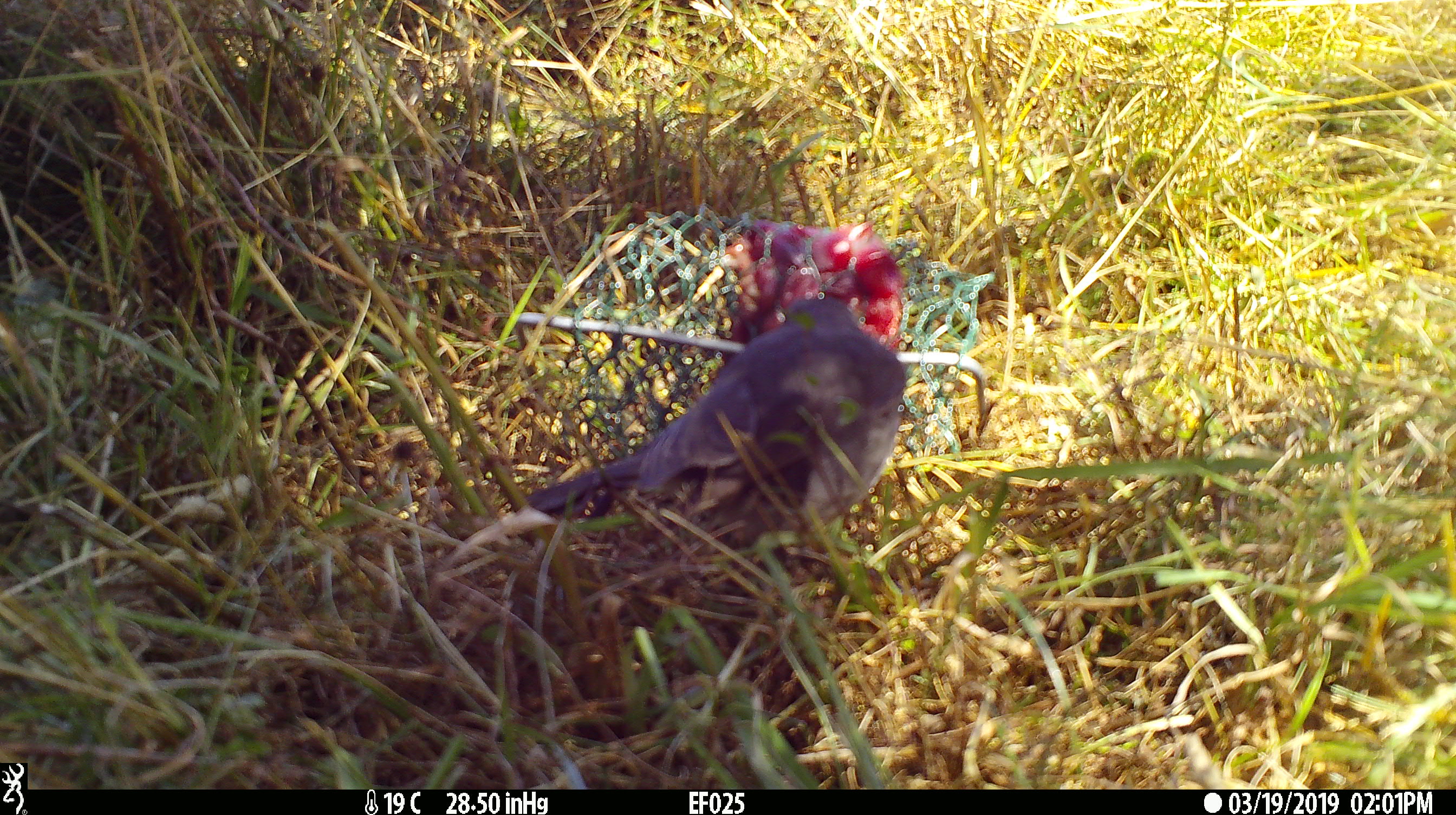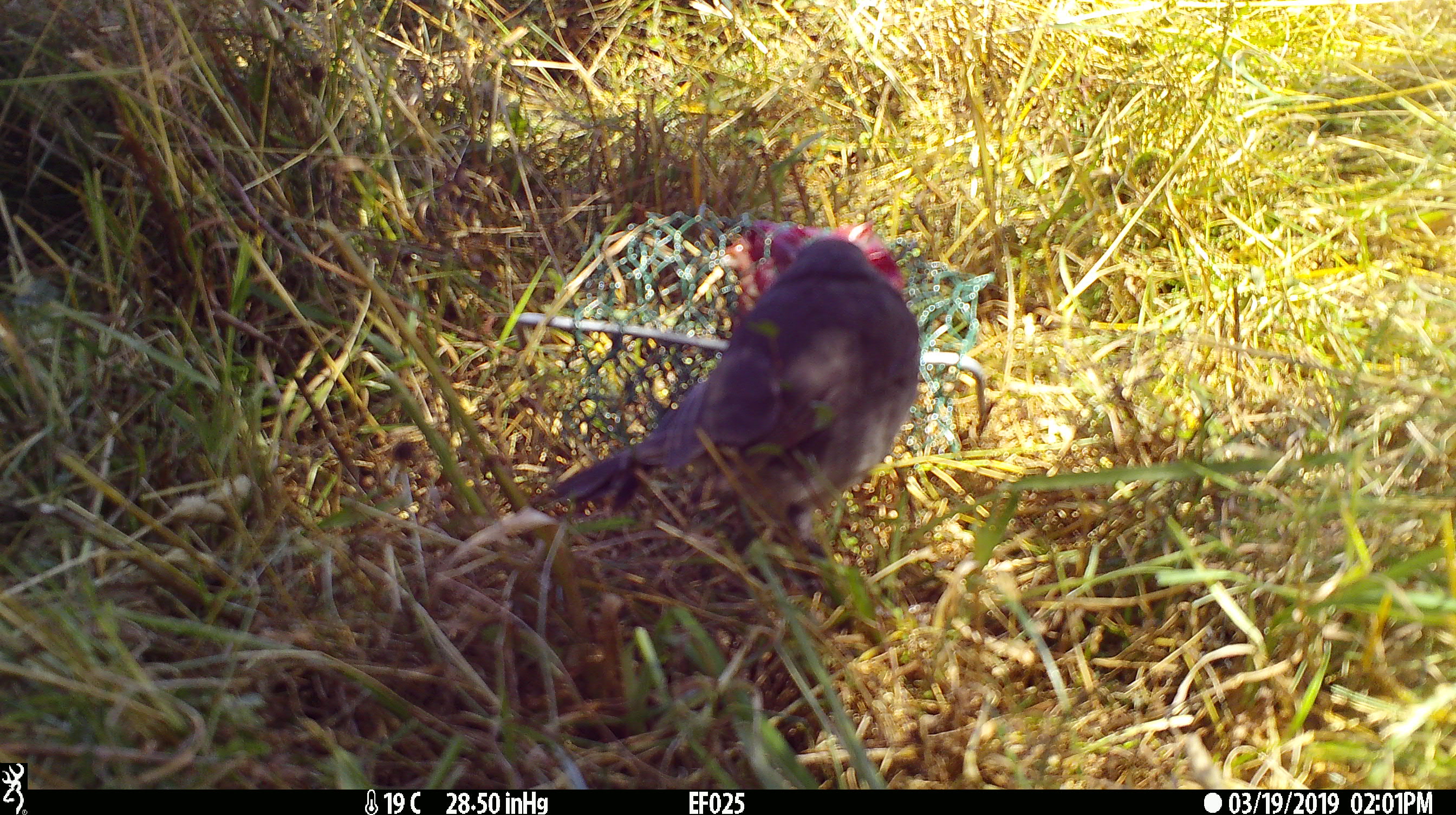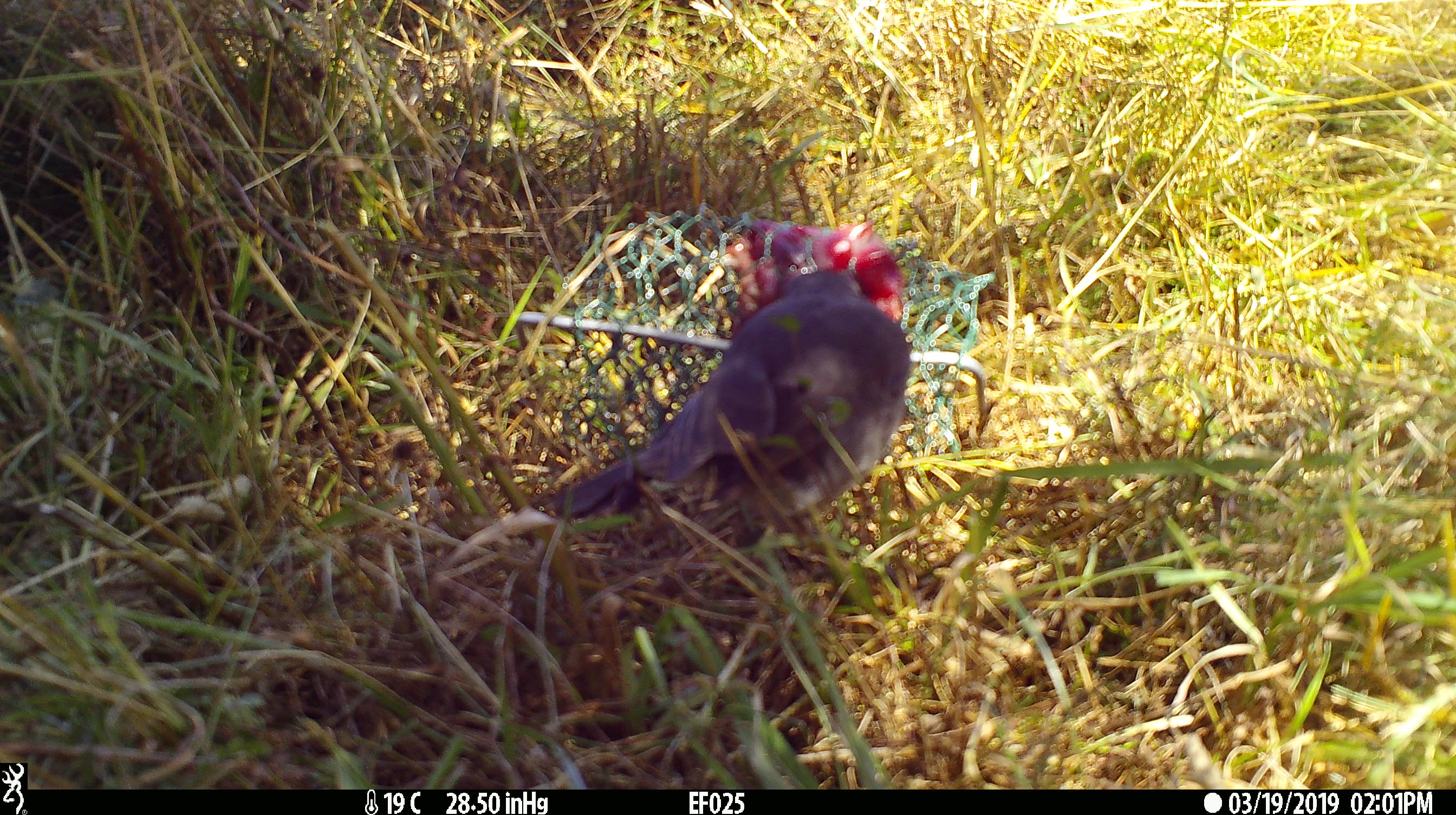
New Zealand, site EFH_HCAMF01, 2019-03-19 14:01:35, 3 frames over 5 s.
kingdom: Animalia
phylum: Chordata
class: Aves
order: Passeriformes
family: Petroicidae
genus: Petroica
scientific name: Petroica australis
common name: new zealand robin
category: robin